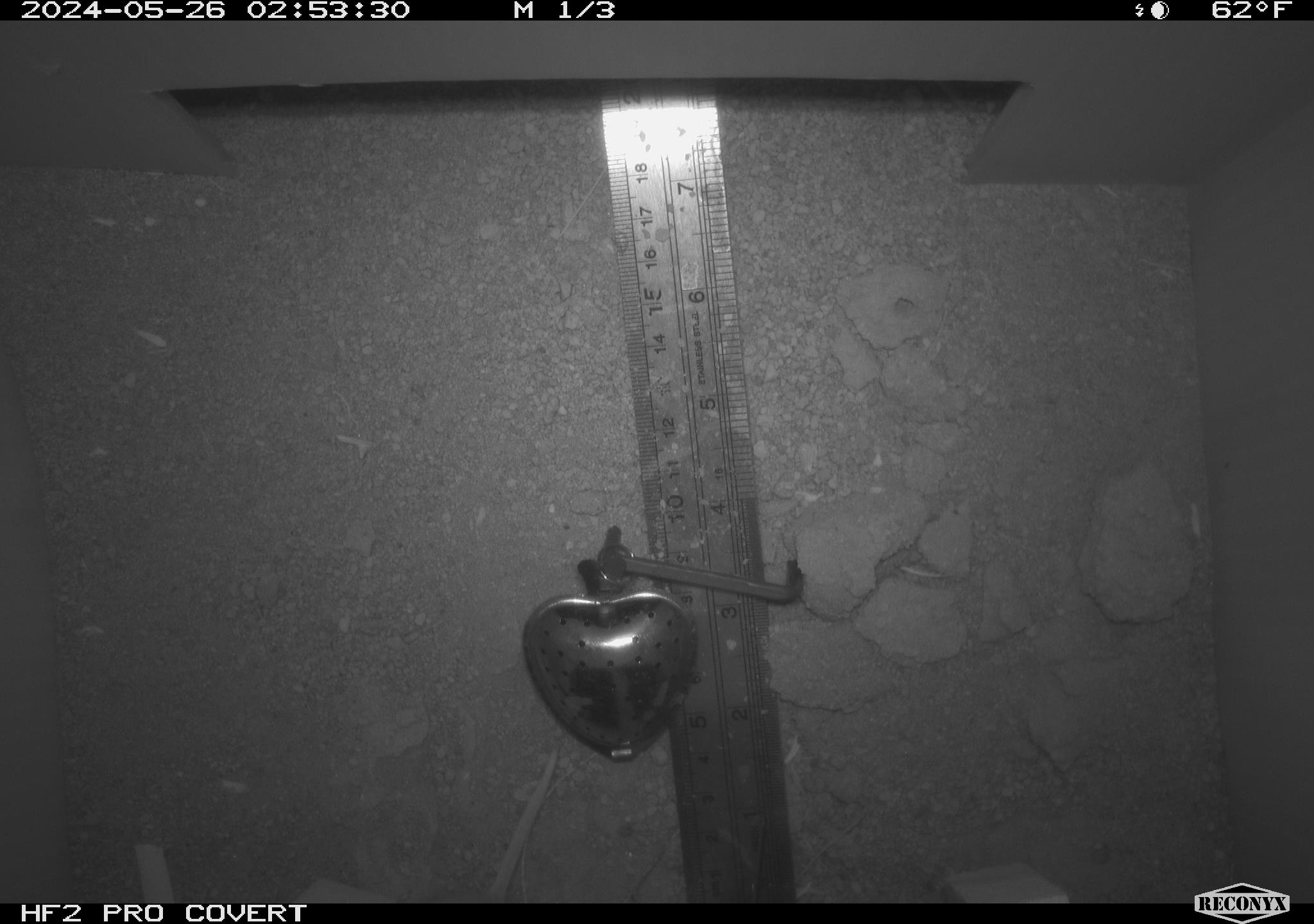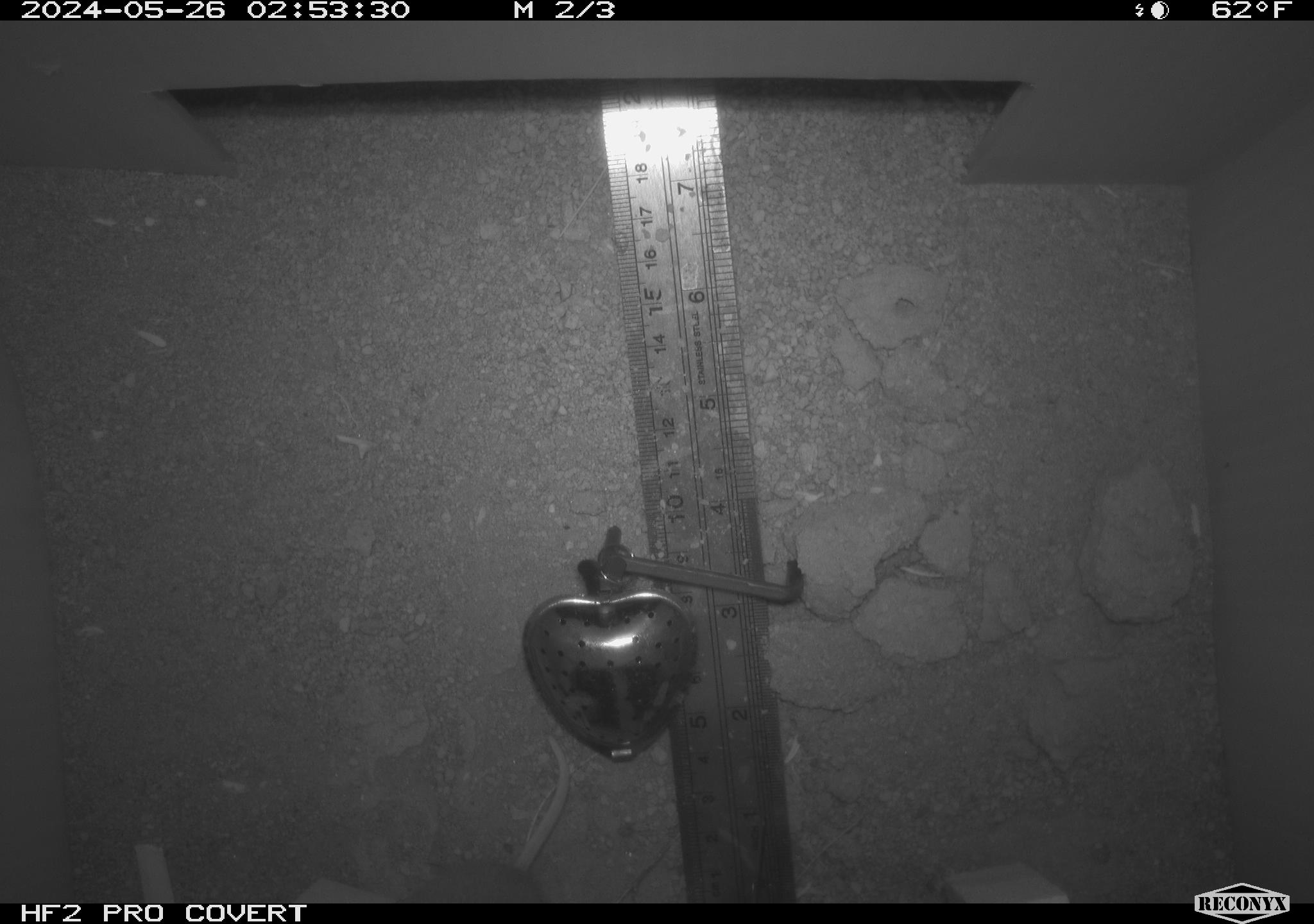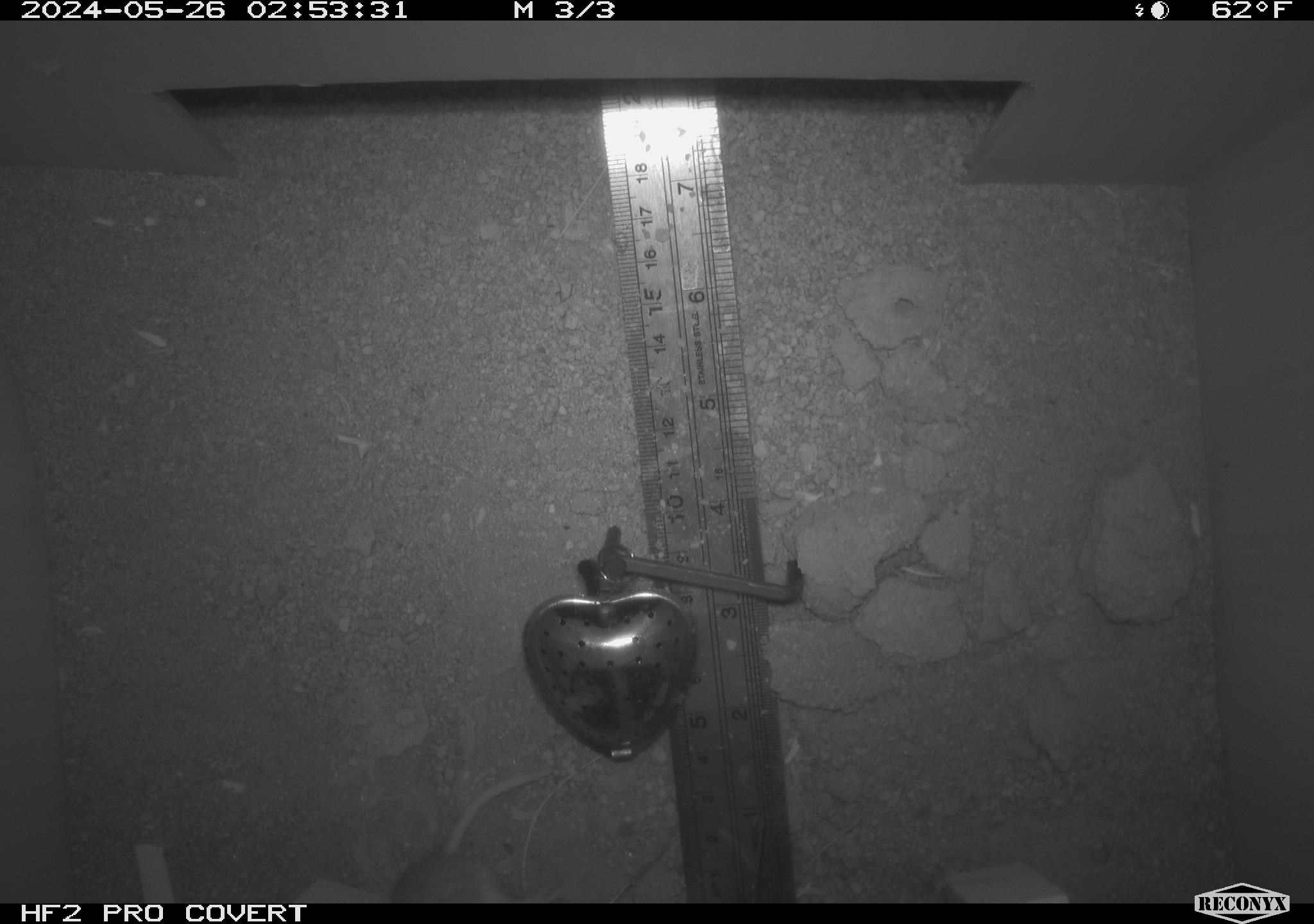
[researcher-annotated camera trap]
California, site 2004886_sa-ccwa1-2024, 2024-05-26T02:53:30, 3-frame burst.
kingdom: Animalia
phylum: Chordata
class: Mammalia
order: Rodentia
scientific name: Rodentia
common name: mouse species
Mouse species (Rodentia).